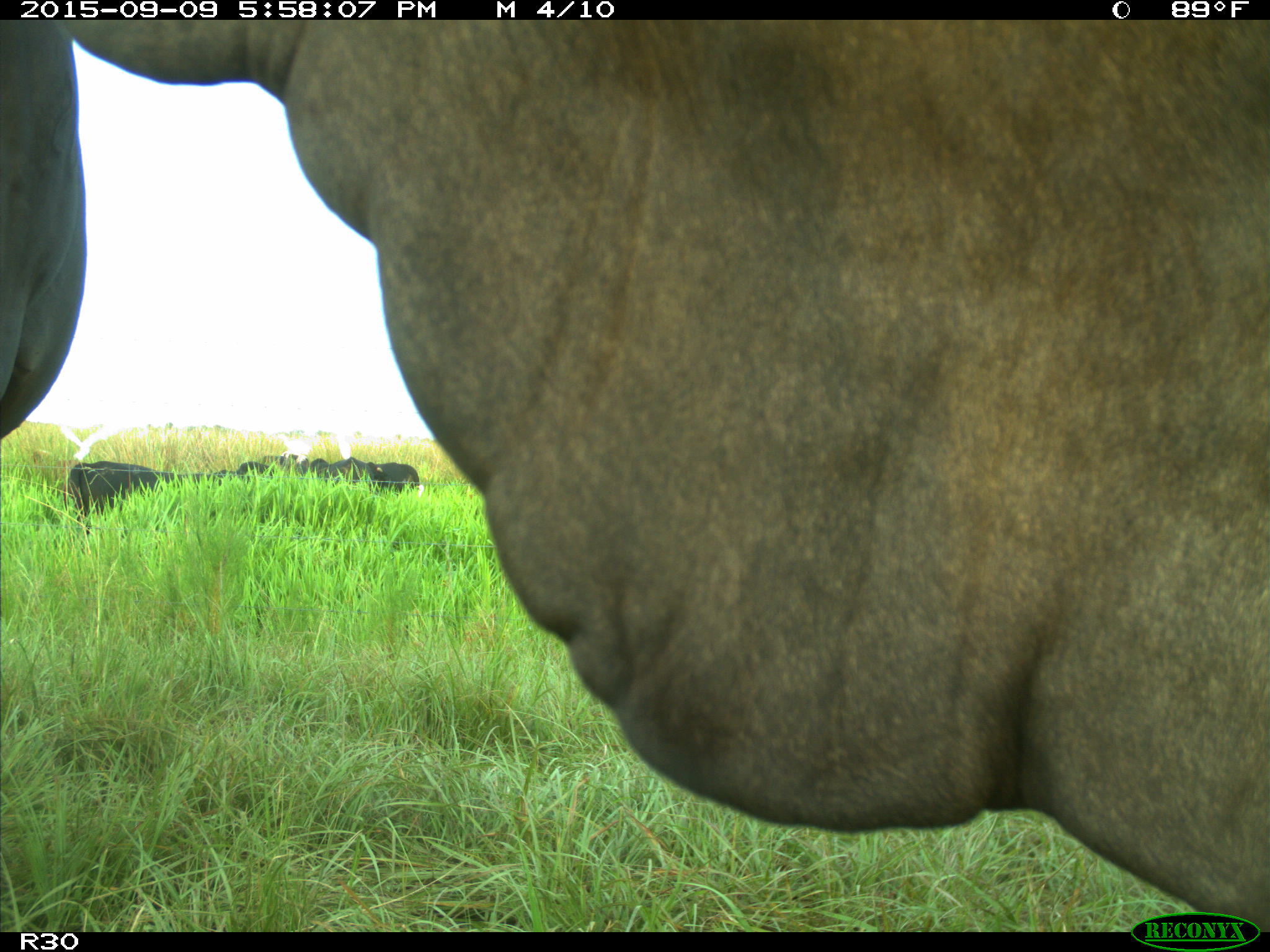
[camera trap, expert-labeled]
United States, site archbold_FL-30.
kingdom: Animalia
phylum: Chordata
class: Mammalia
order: Artiodactyla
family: Bovidae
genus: Bos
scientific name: Bos taurus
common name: domestic cow